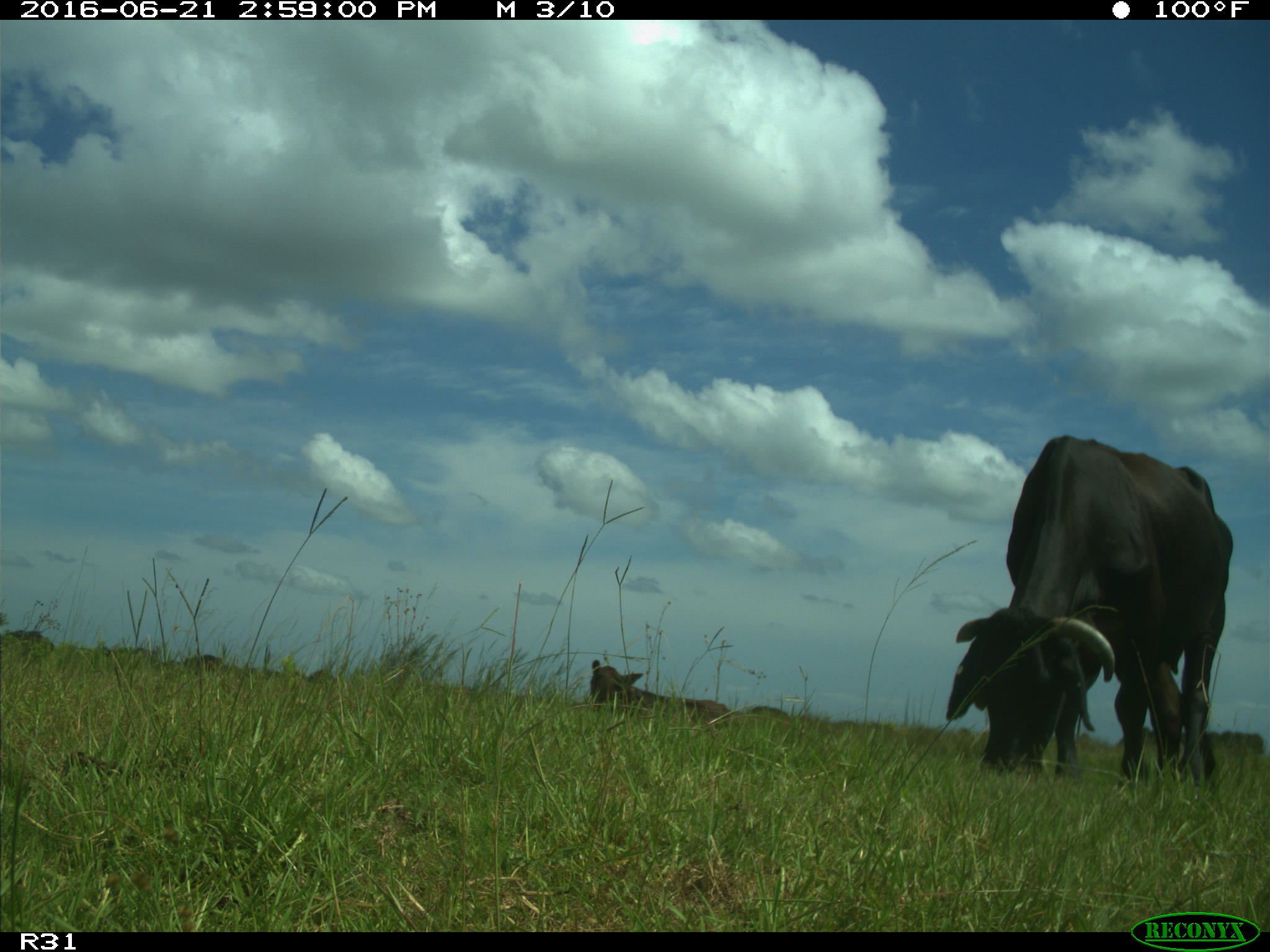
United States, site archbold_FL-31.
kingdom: Animalia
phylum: Chordata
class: Mammalia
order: Artiodactyla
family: Bovidae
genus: Bos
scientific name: Bos taurus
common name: domestic cow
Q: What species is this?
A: Bos taurus (domestic cow).